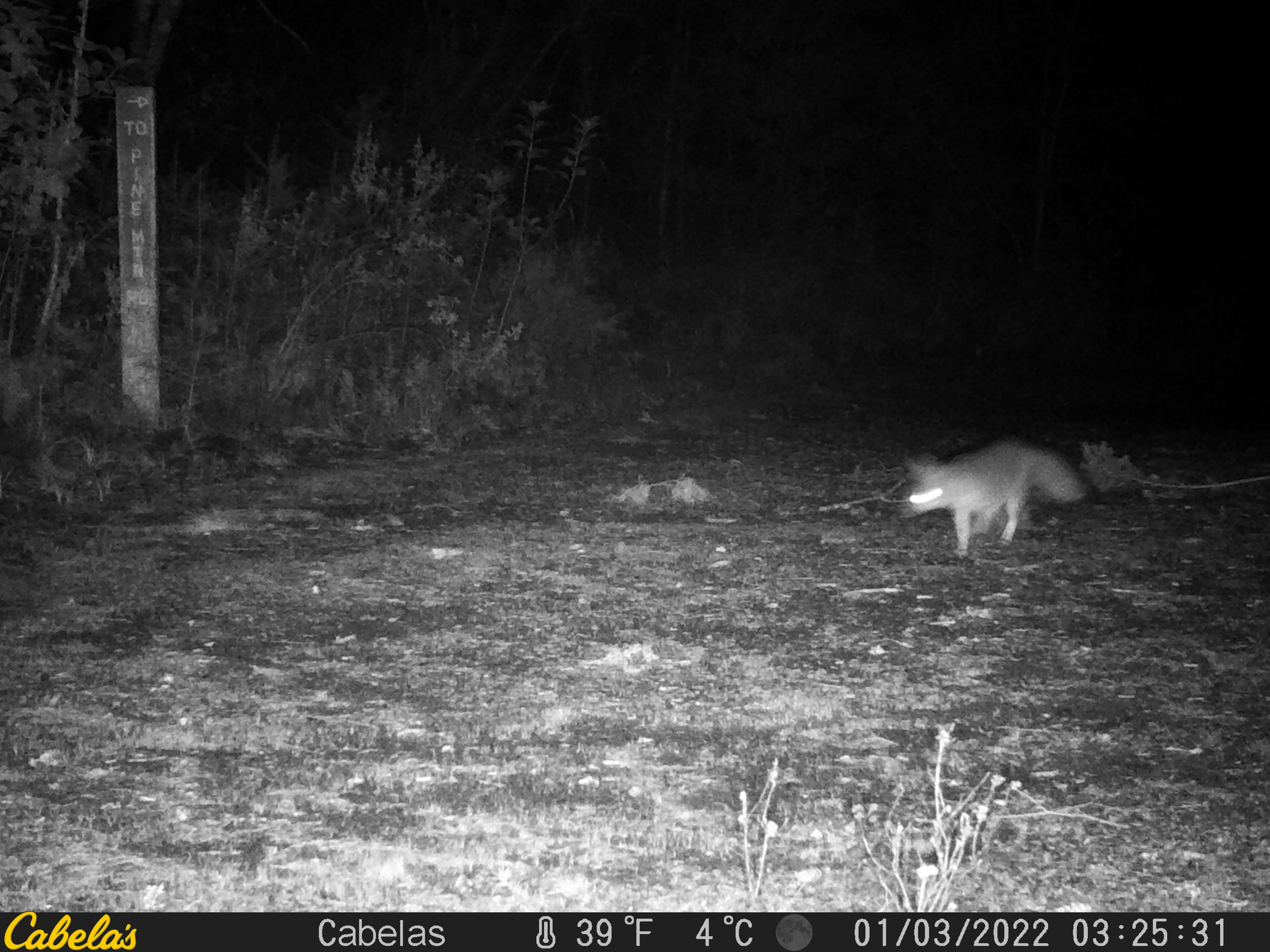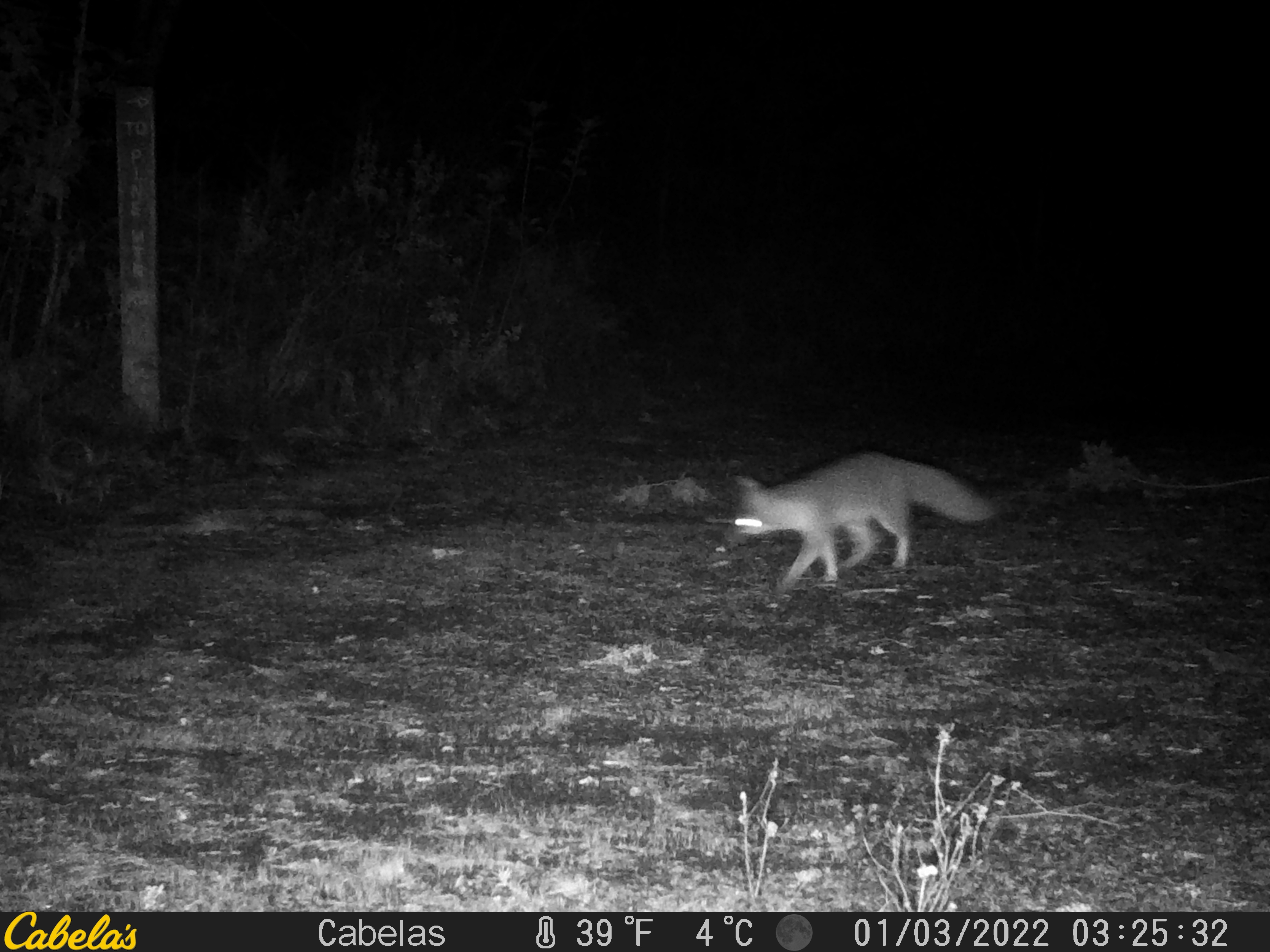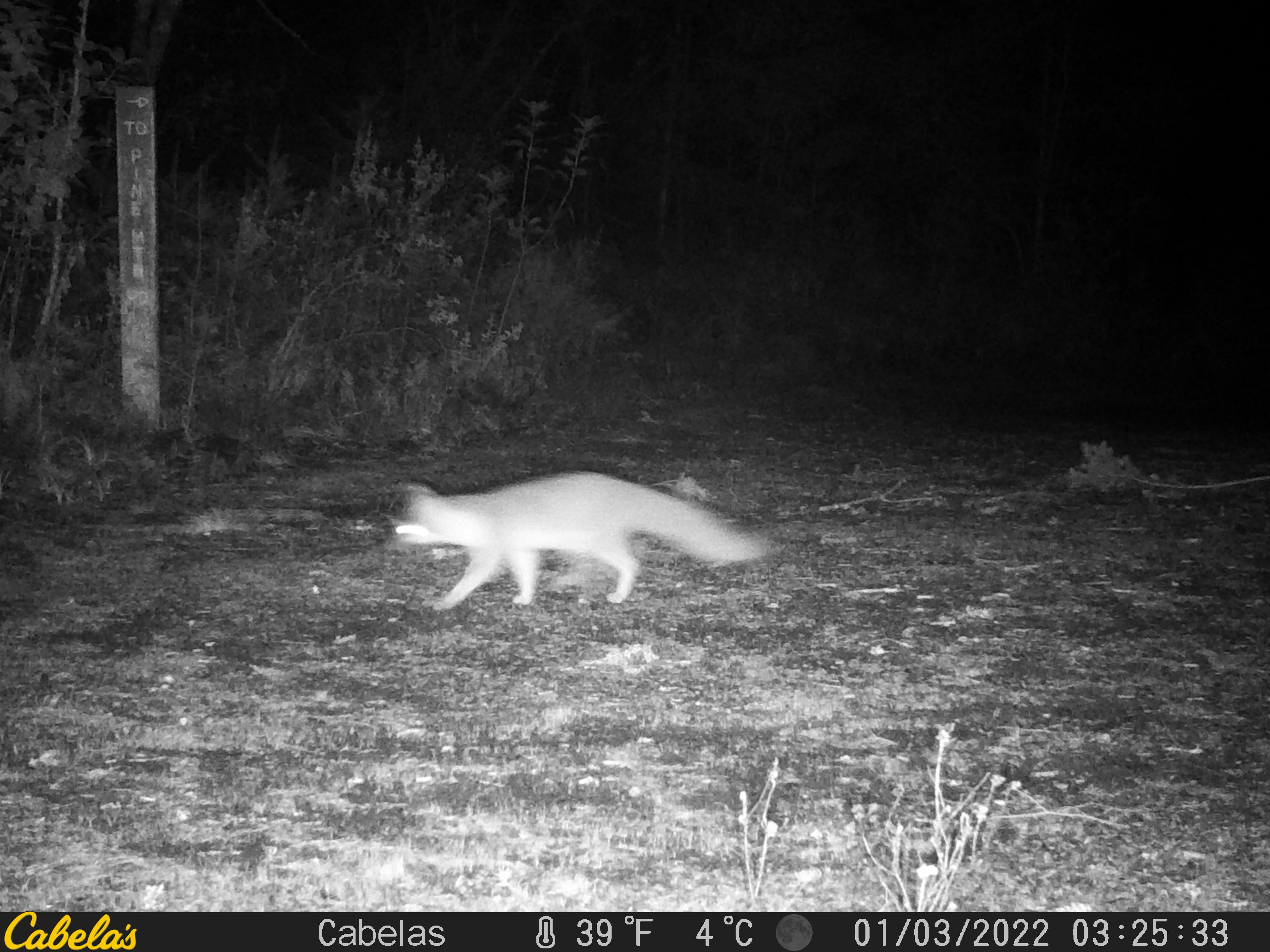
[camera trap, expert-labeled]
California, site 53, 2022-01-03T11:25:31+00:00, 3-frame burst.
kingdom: Animalia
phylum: Chordata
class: Mammalia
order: Carnivora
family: Canidae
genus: Urocyon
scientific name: Urocyon cinereoargenteus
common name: gray fox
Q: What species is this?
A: Gray fox (Urocyon cinereoargenteus).